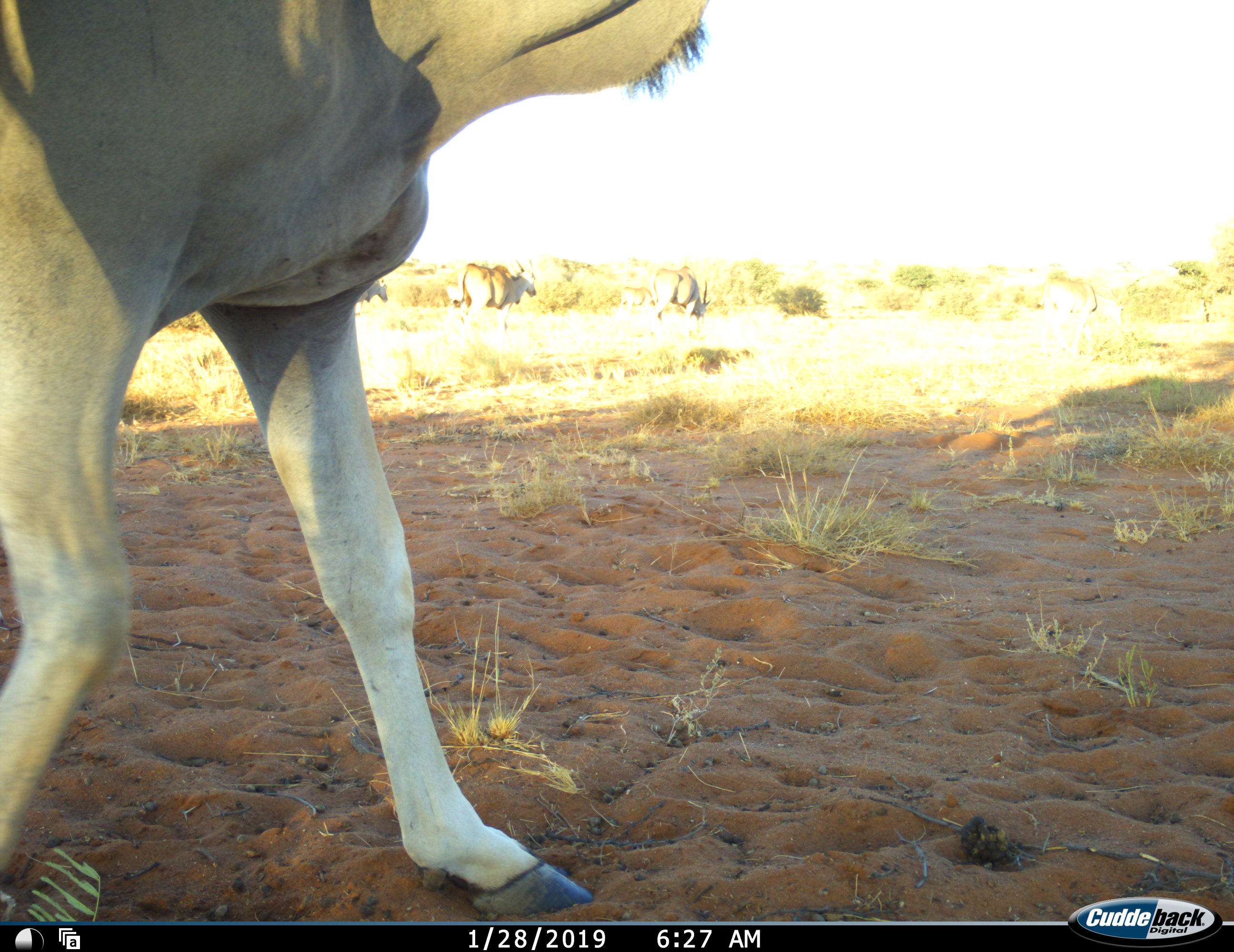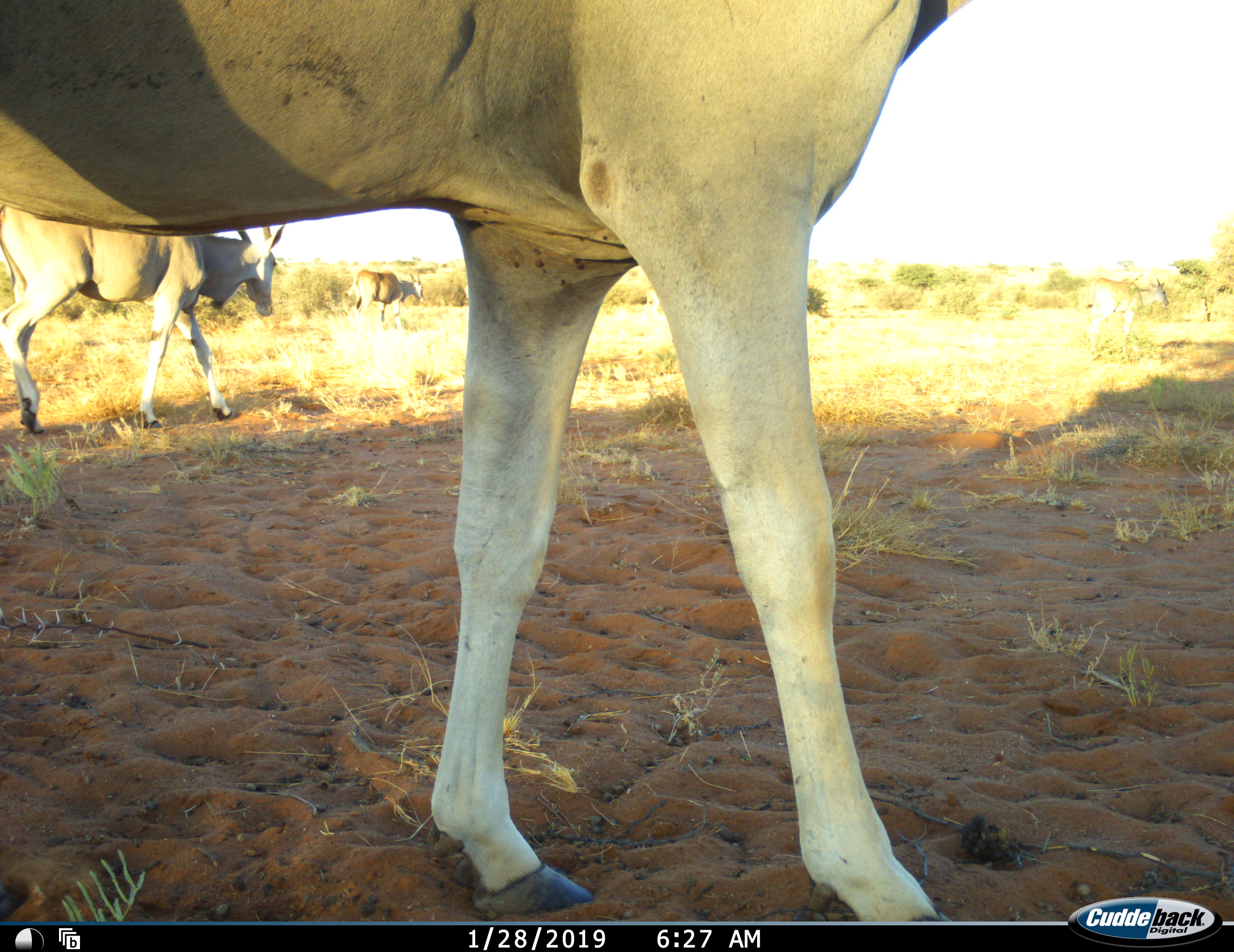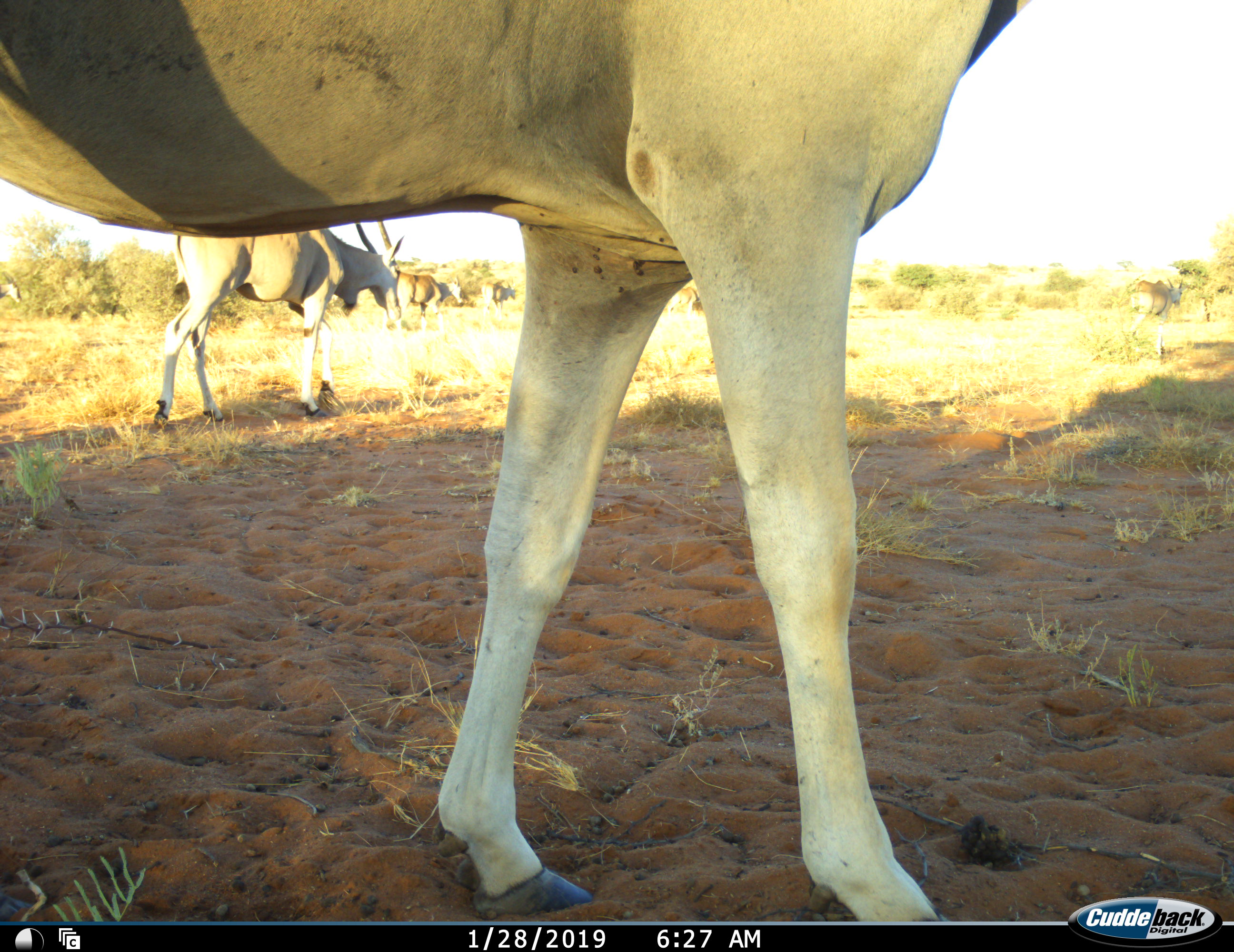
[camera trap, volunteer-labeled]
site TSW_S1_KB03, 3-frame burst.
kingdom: Animalia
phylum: Chordata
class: Mammalia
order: Artiodactyla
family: Bovidae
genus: Tragelaphus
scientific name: Tragelaphus oryx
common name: eland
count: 6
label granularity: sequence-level